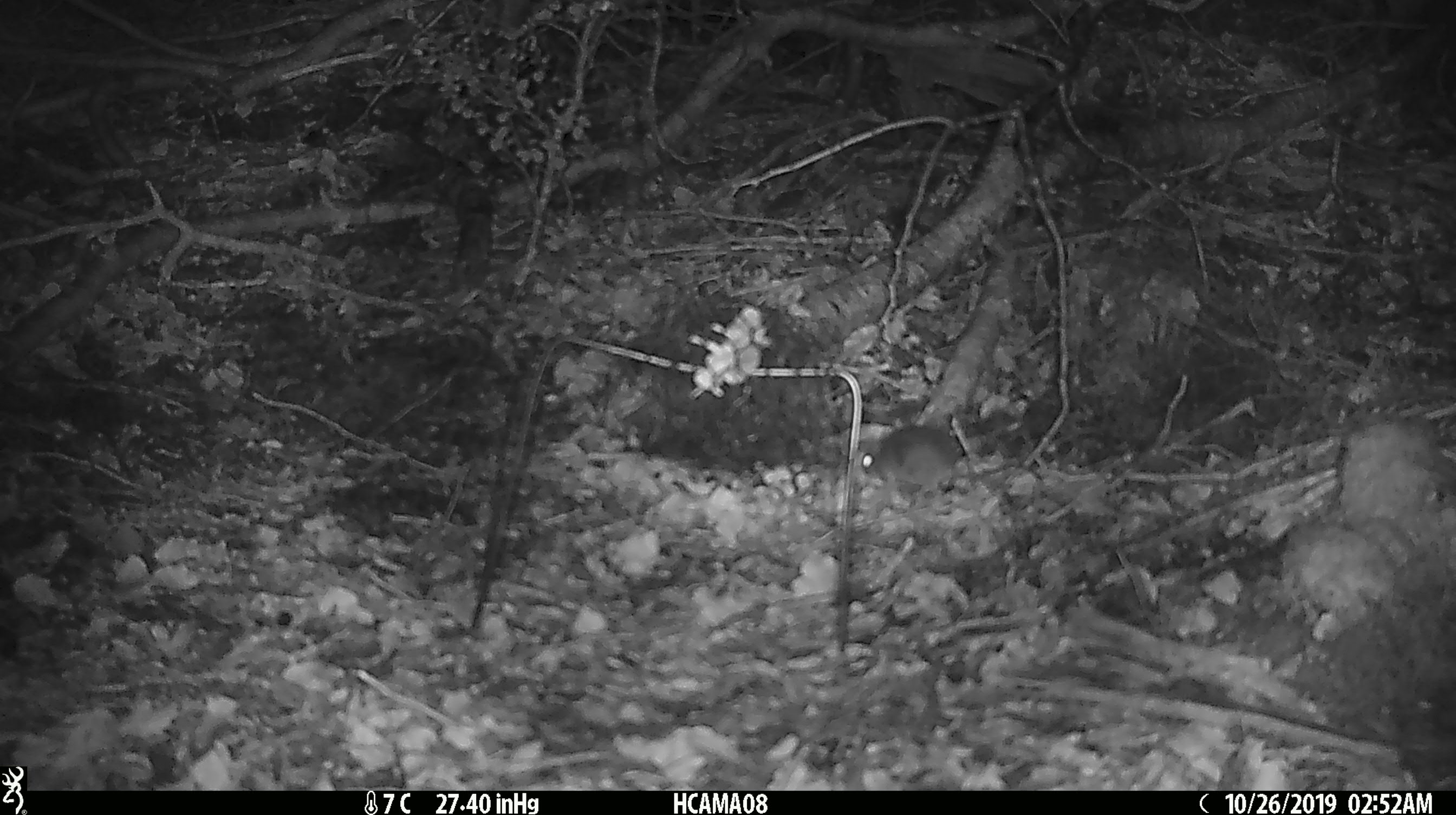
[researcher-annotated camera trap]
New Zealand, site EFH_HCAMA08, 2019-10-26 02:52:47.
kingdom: Animalia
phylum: Chordata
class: Mammalia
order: Rodentia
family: Muridae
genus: Mus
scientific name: Mus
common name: mouse